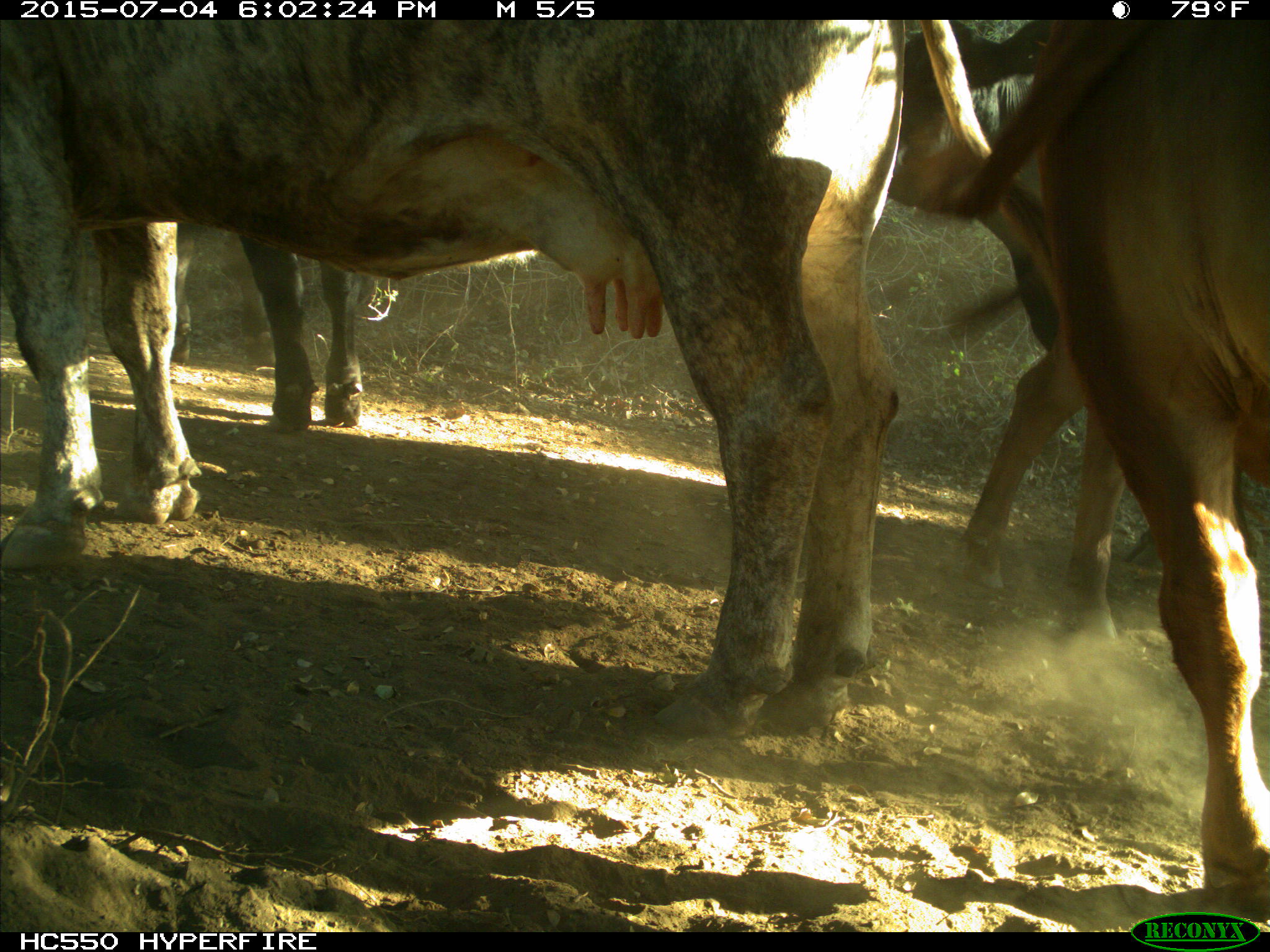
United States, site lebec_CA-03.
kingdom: Animalia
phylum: Chordata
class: Mammalia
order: Artiodactyla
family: Bovidae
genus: Bos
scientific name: Bos taurus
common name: domestic cow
Bos taurus (domestic cow).